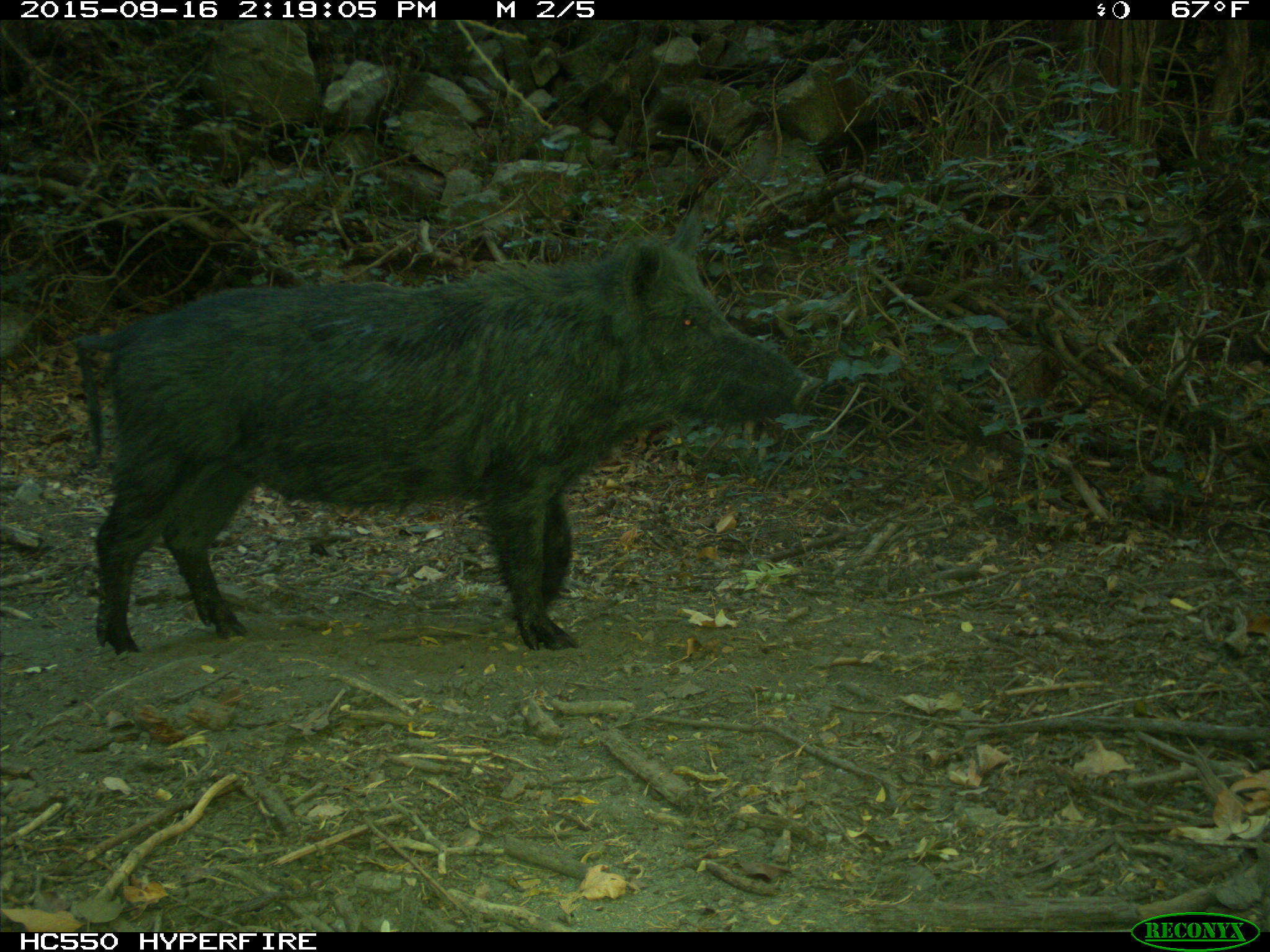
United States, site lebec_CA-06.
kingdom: Animalia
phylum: Chordata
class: Mammalia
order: Artiodactyla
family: Suidae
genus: Sus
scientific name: Sus scrofa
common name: wild boar